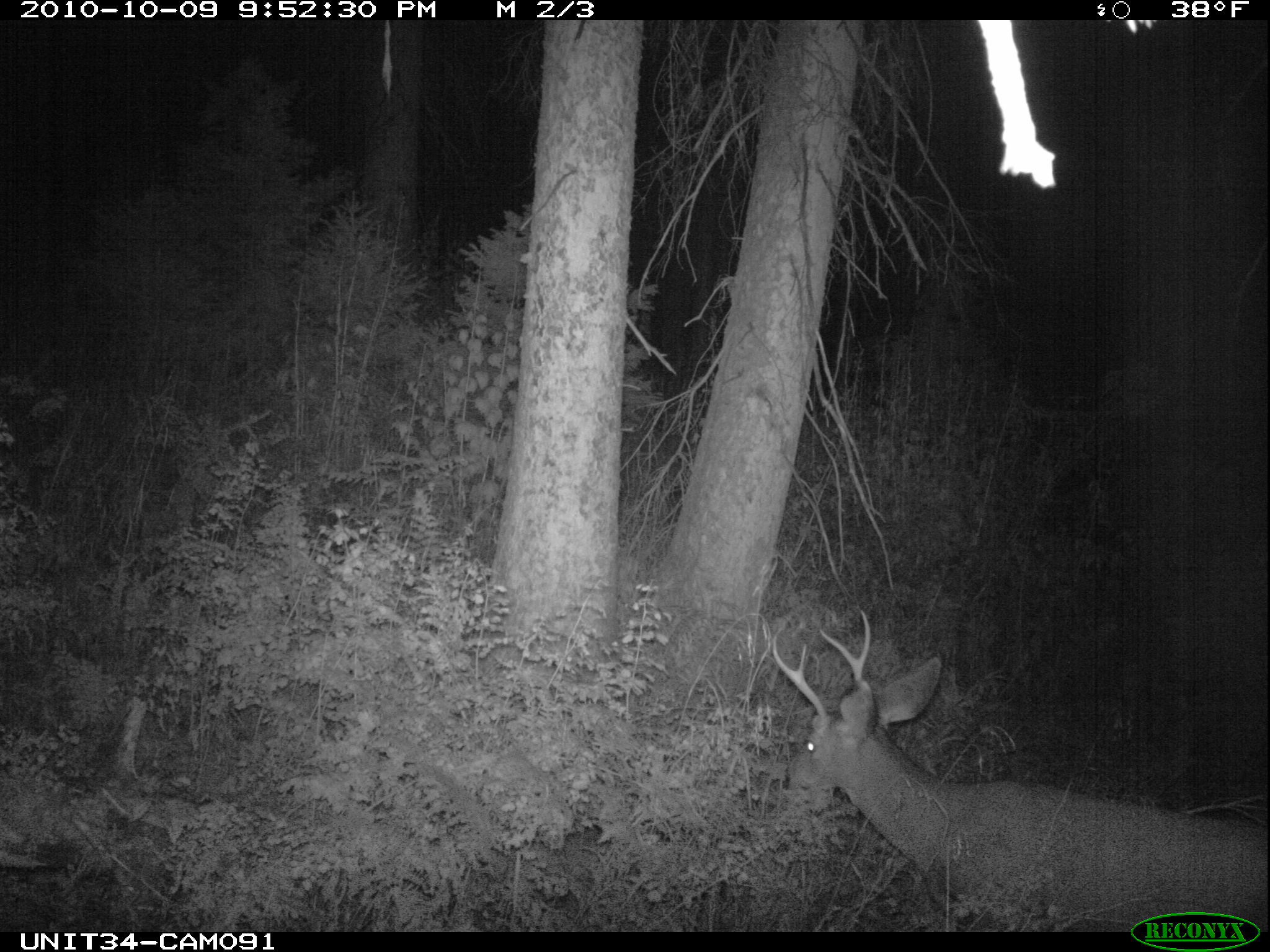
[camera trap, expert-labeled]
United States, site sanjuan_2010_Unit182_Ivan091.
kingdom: Animalia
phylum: Chordata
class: Mammalia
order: Artiodactyla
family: Cervidae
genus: Odocoileus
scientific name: Odocoileus hemionus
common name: mule deer